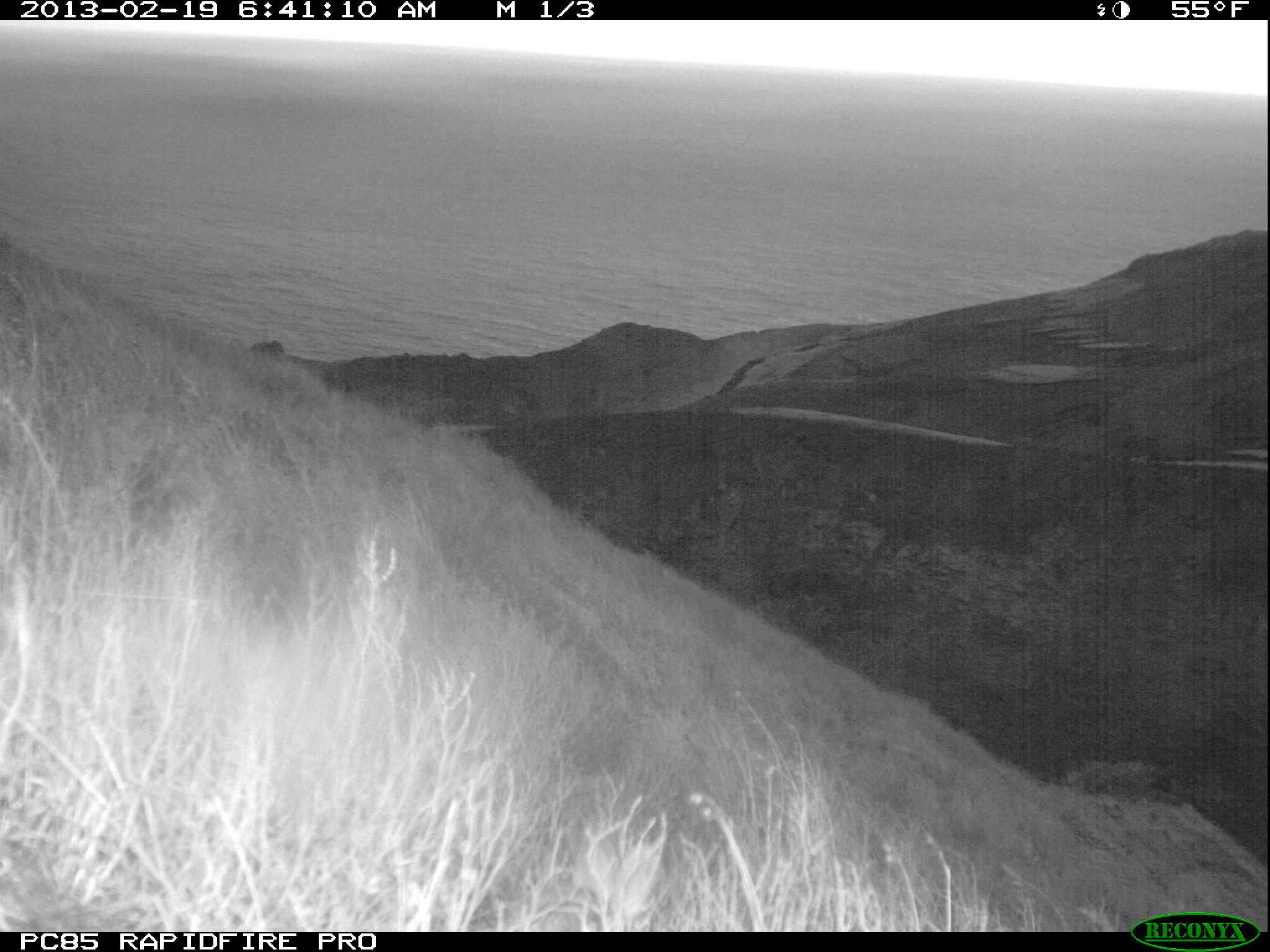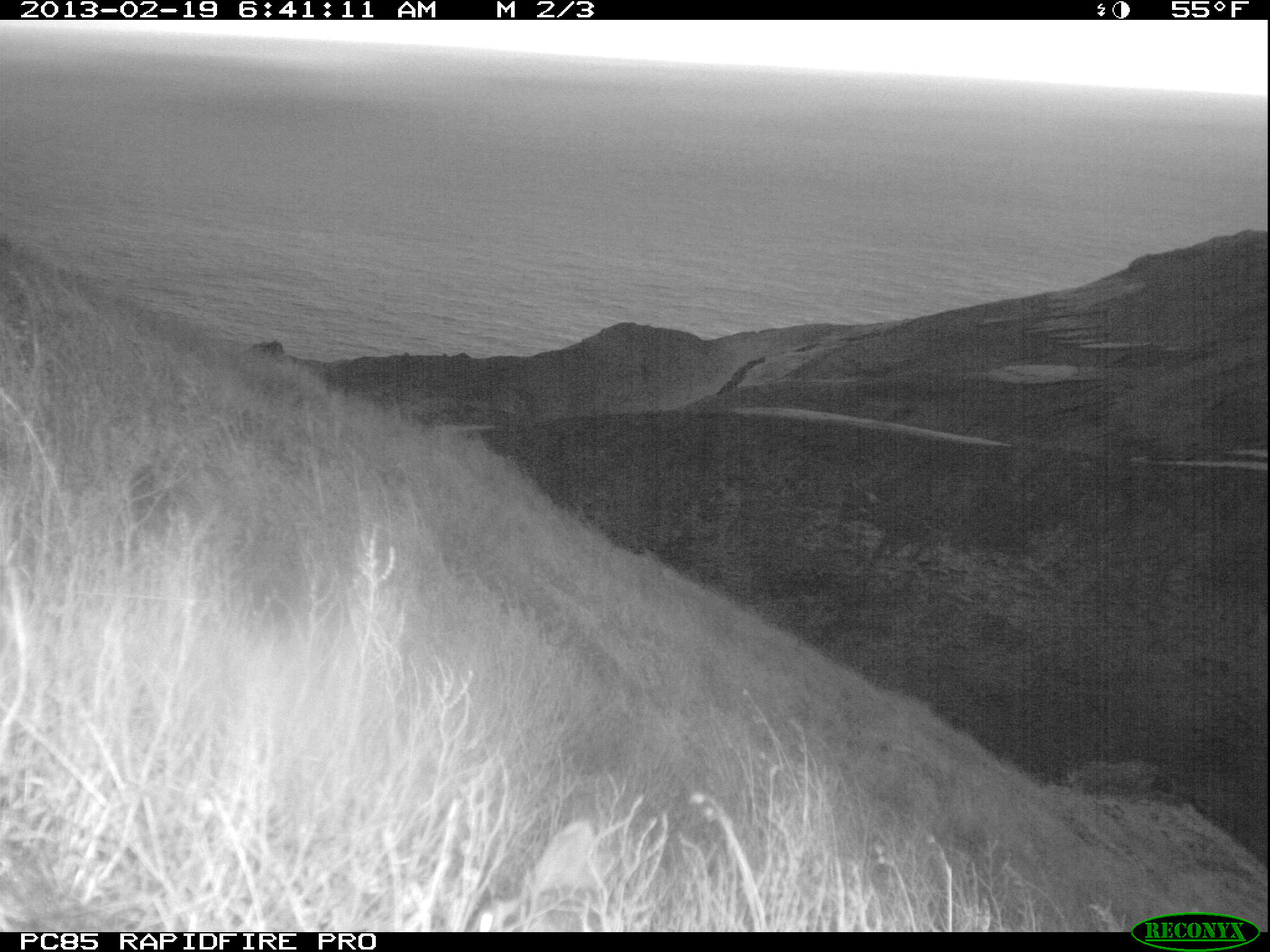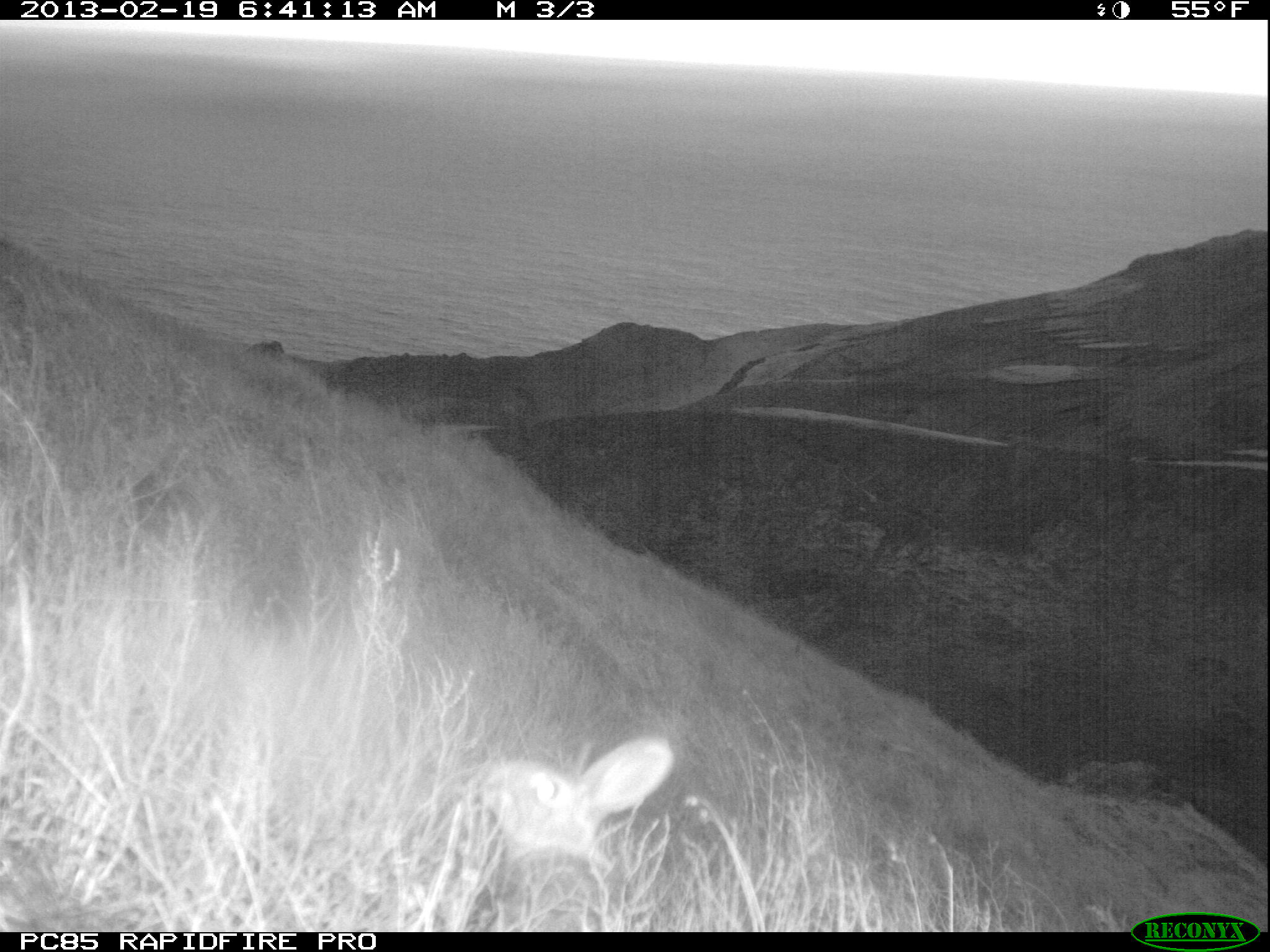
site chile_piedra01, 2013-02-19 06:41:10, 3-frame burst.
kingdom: Animalia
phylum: Chordata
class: Mammalia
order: Lagomorpha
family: Leporidae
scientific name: Leporidae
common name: rabbits and hares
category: rabbit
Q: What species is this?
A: Rabbit (rabbits and hares) (Leporidae).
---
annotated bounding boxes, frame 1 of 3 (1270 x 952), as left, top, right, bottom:
rabbit: 507, 812, 672, 934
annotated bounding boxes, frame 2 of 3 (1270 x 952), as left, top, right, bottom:
rabbit: 466, 801, 643, 932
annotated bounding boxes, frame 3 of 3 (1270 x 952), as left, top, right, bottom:
rabbit: 452, 732, 680, 909